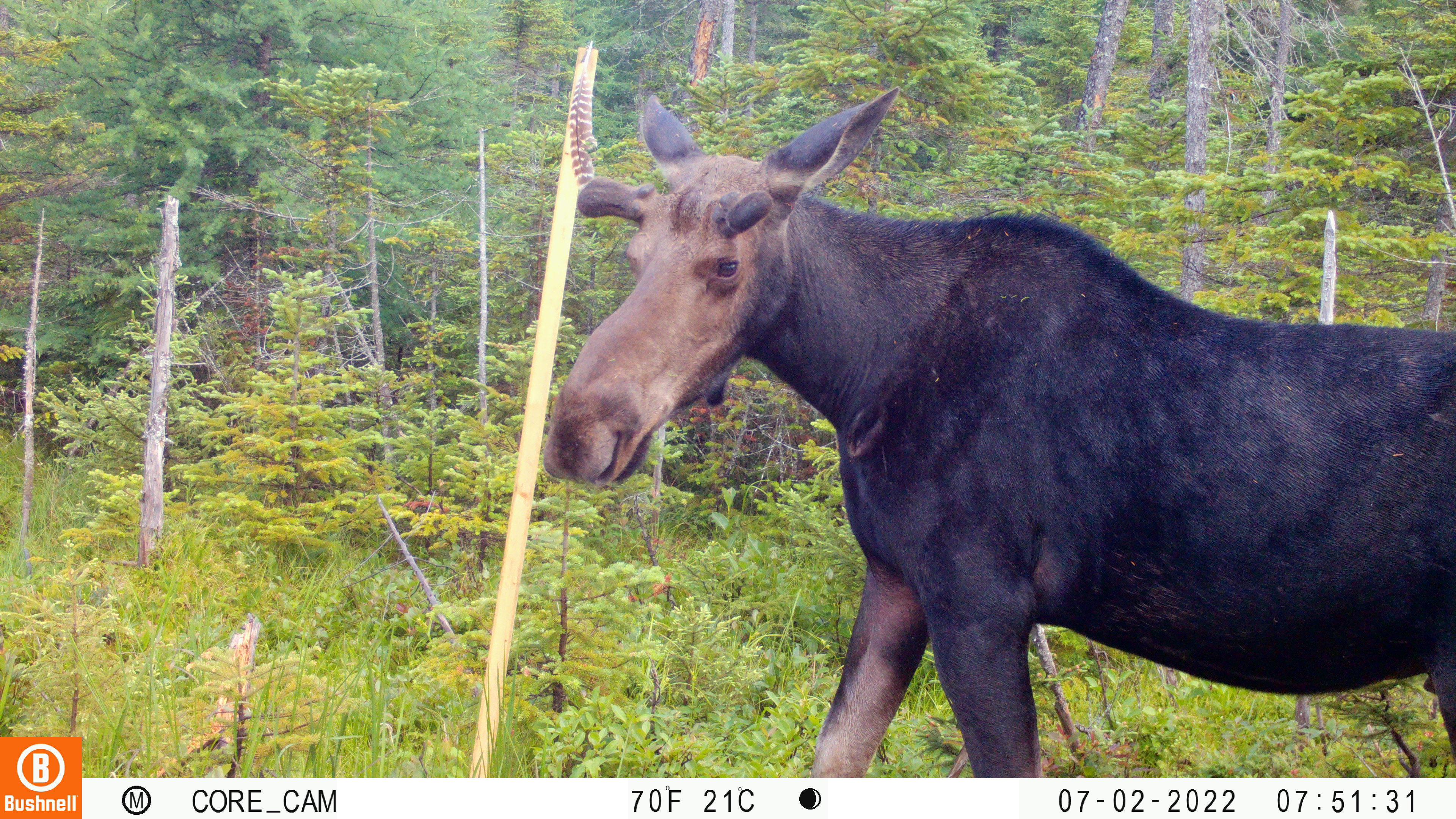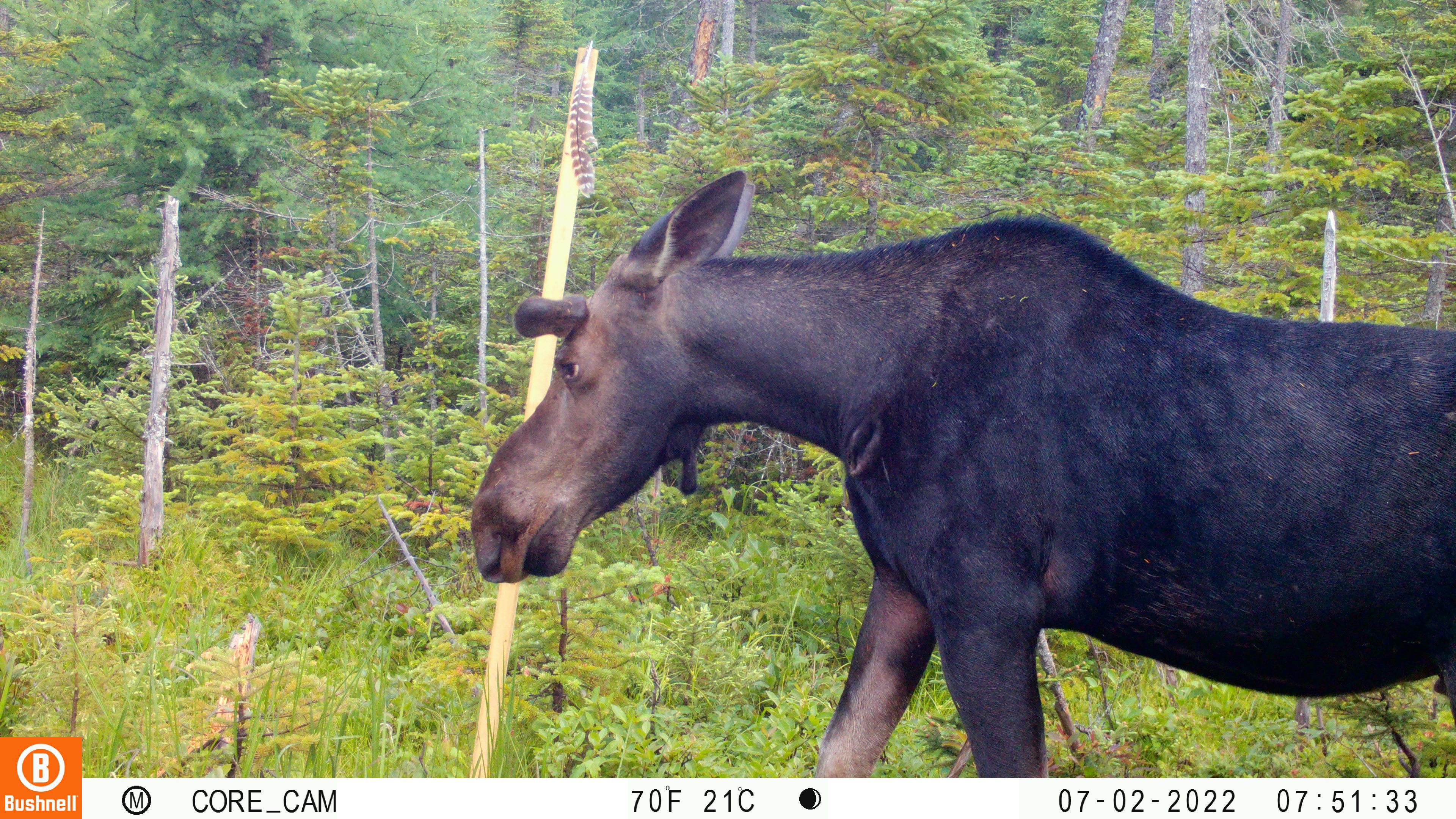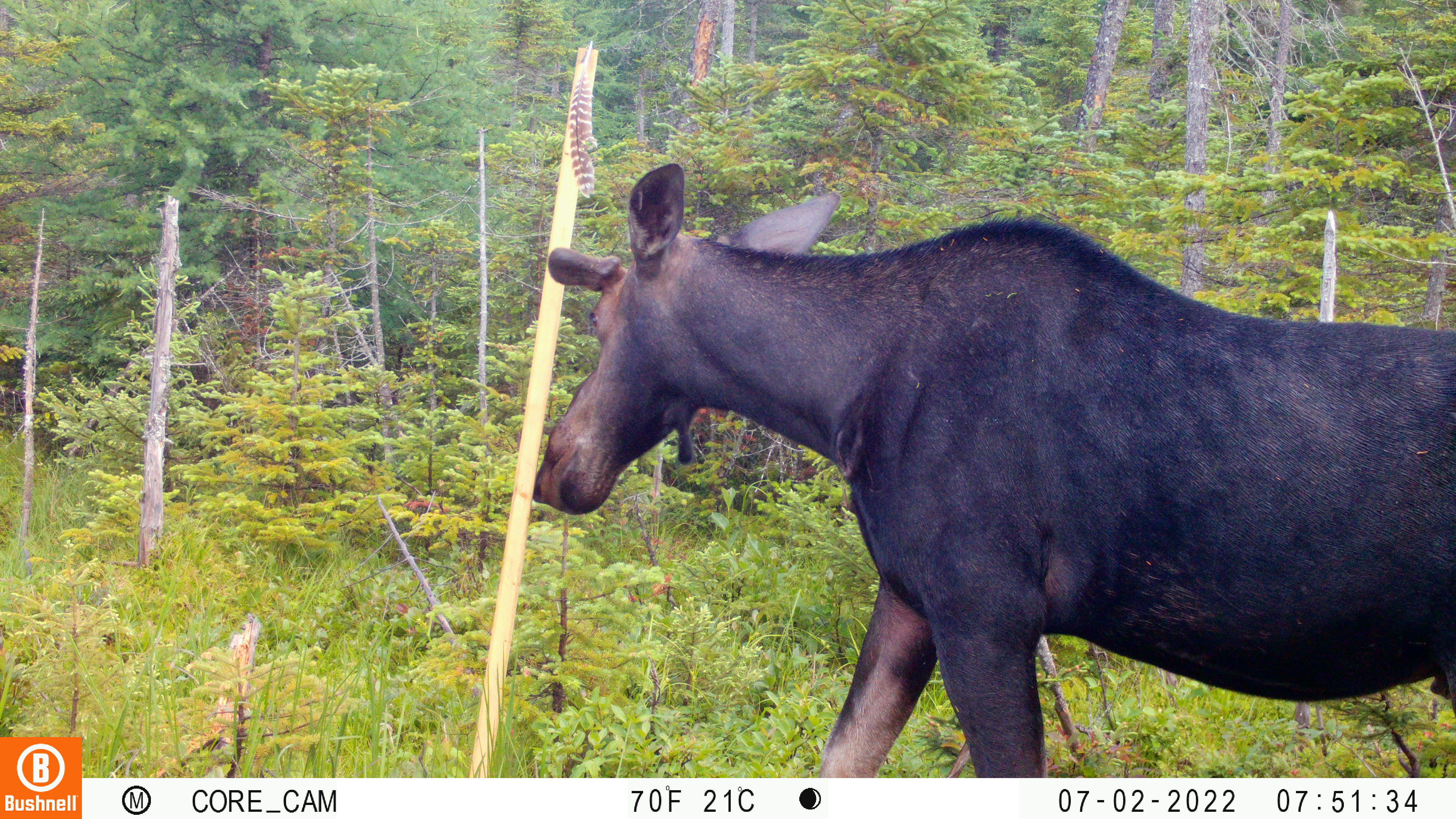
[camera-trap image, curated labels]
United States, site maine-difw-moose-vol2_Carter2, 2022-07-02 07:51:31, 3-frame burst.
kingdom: Animalia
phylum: Chordata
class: Mammalia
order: Artiodactyla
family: Cervidae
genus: Alces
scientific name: Alces alces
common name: moose